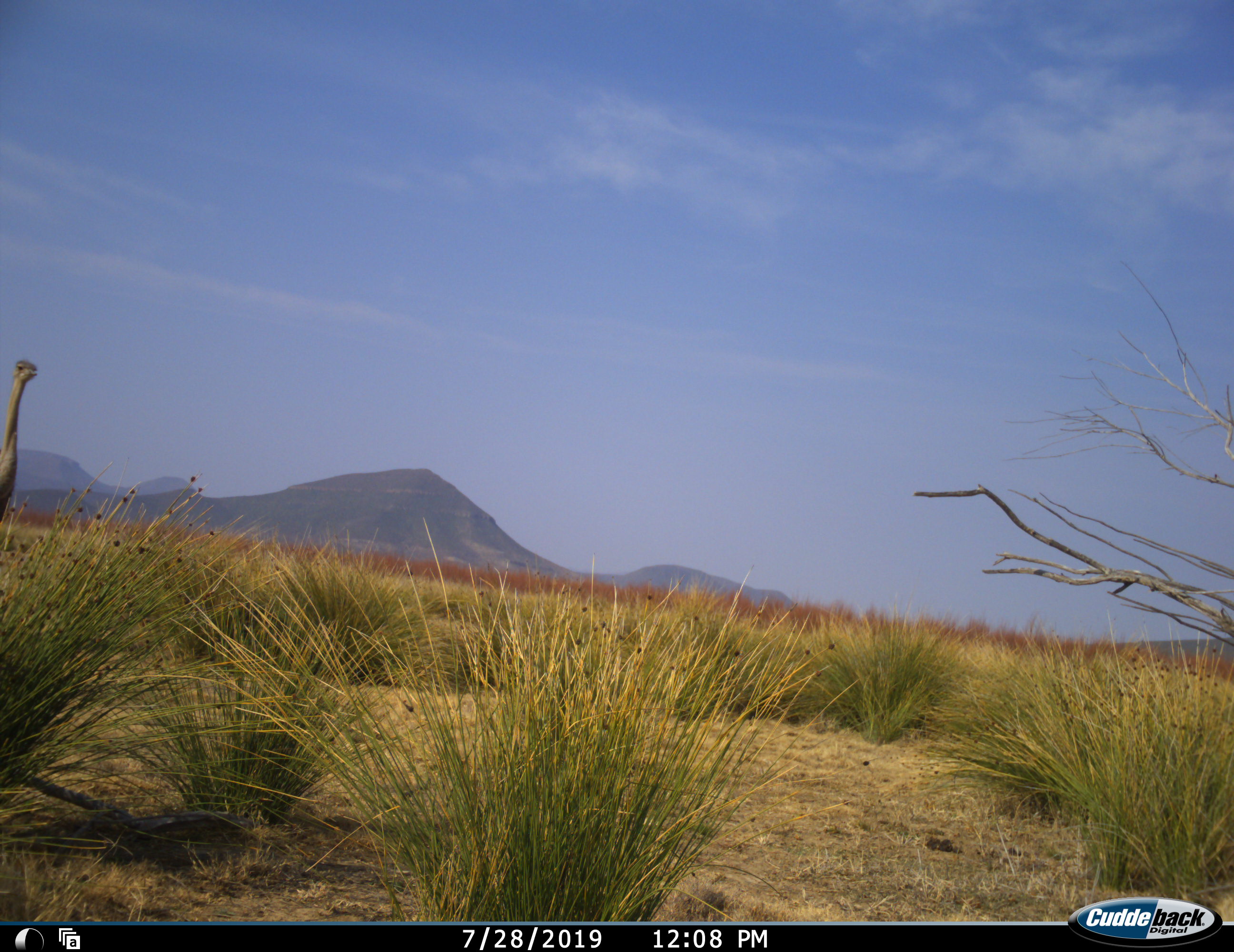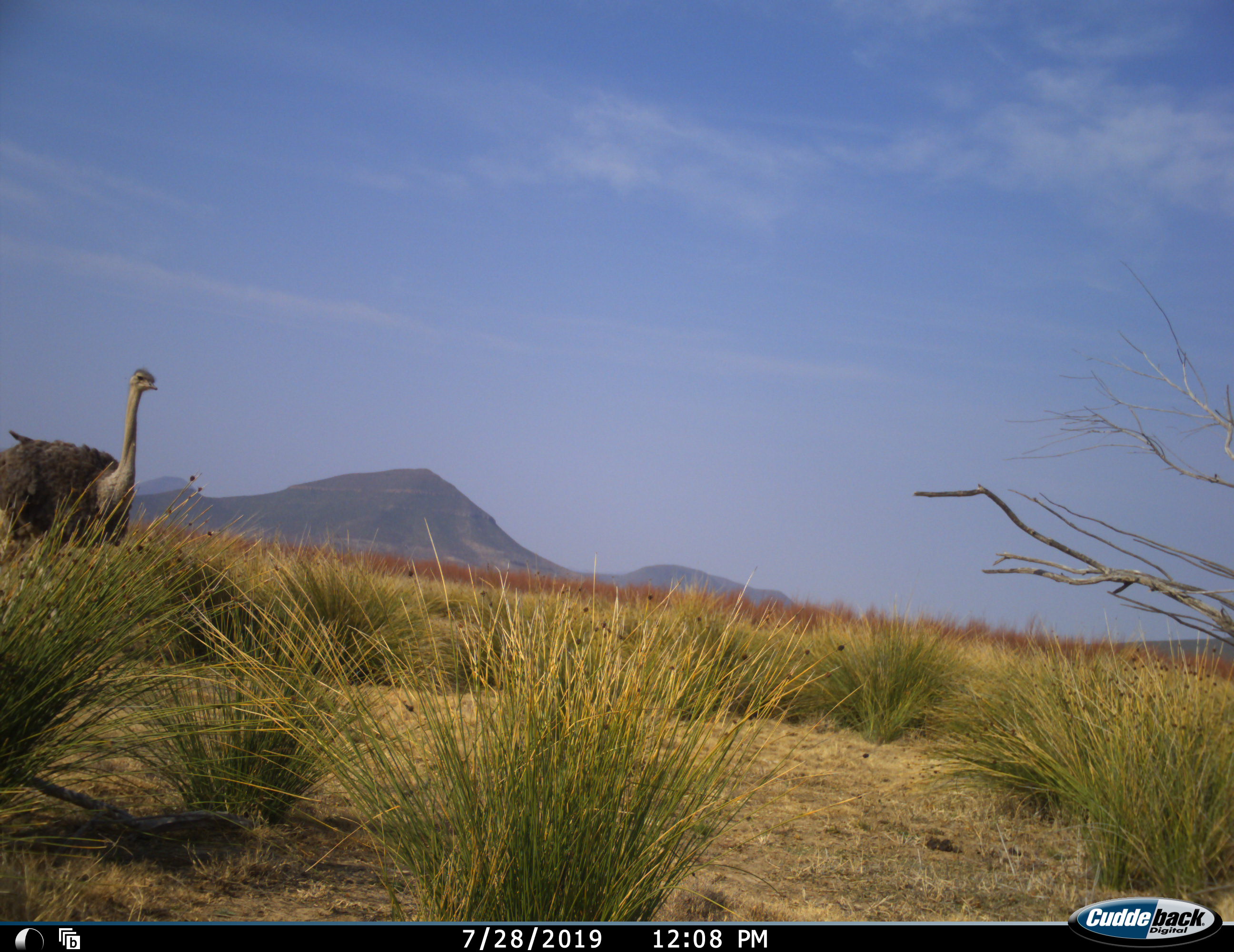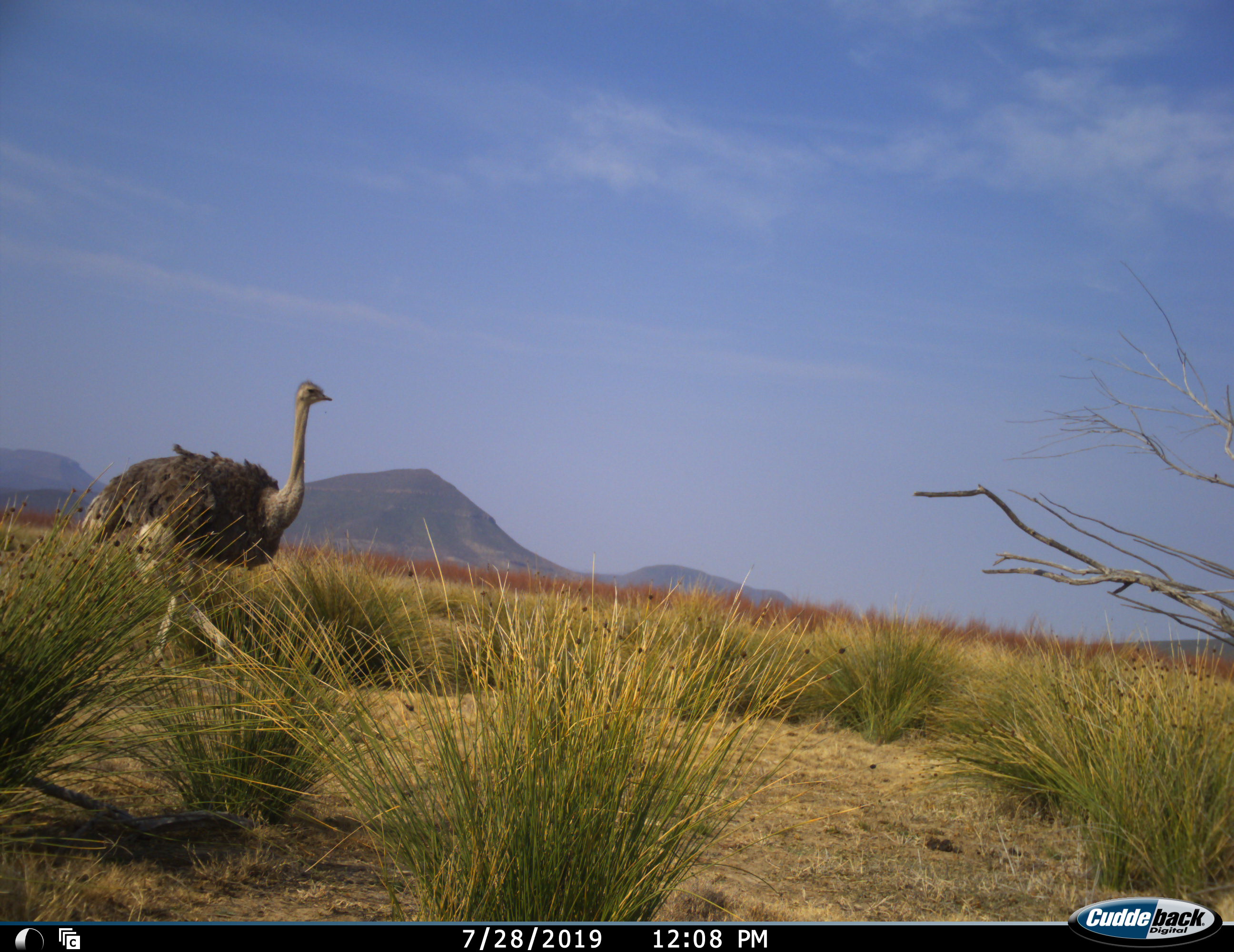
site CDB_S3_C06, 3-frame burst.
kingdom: Animalia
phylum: Chordata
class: Aves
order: Struthioniformes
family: Struthionidae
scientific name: Struthionidae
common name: ostrich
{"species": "ostrich (Struthionidae)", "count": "1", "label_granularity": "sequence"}